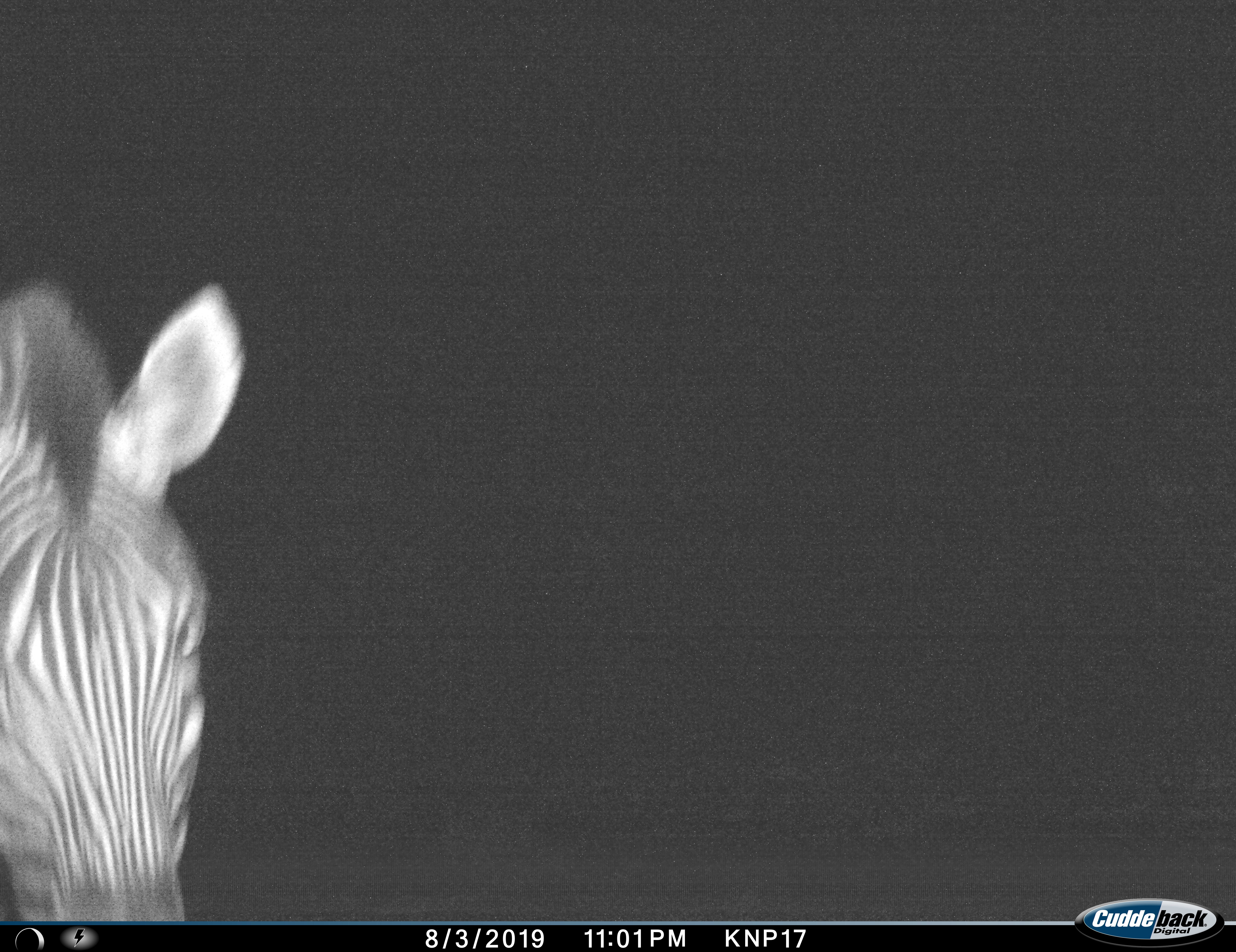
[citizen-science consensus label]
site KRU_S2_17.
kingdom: Animalia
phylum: Chordata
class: Mammalia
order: Perissodactyla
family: Equidae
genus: Equus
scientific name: Equus quagga burchellii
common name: burchell's zebra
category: zebraburchells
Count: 1.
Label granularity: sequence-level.